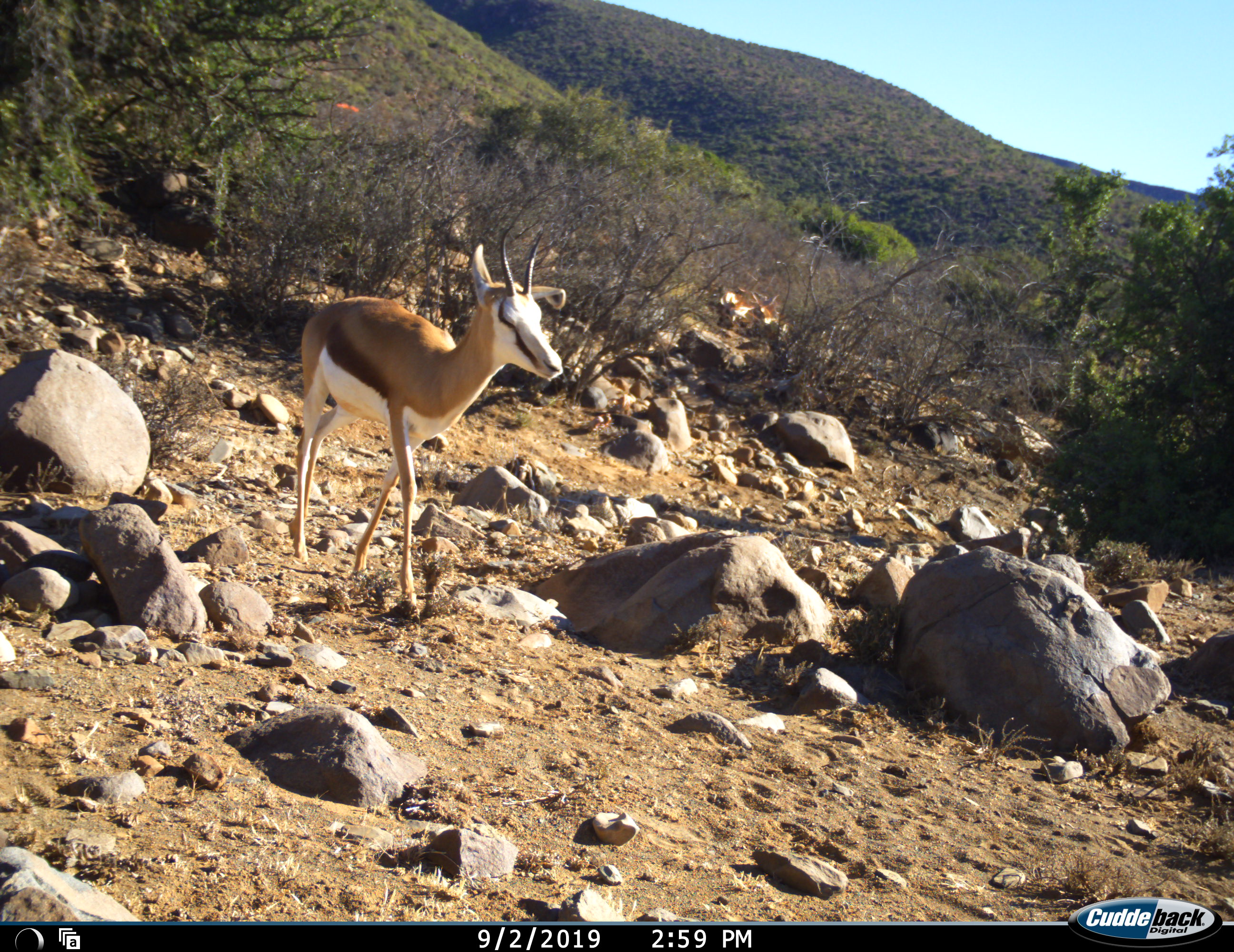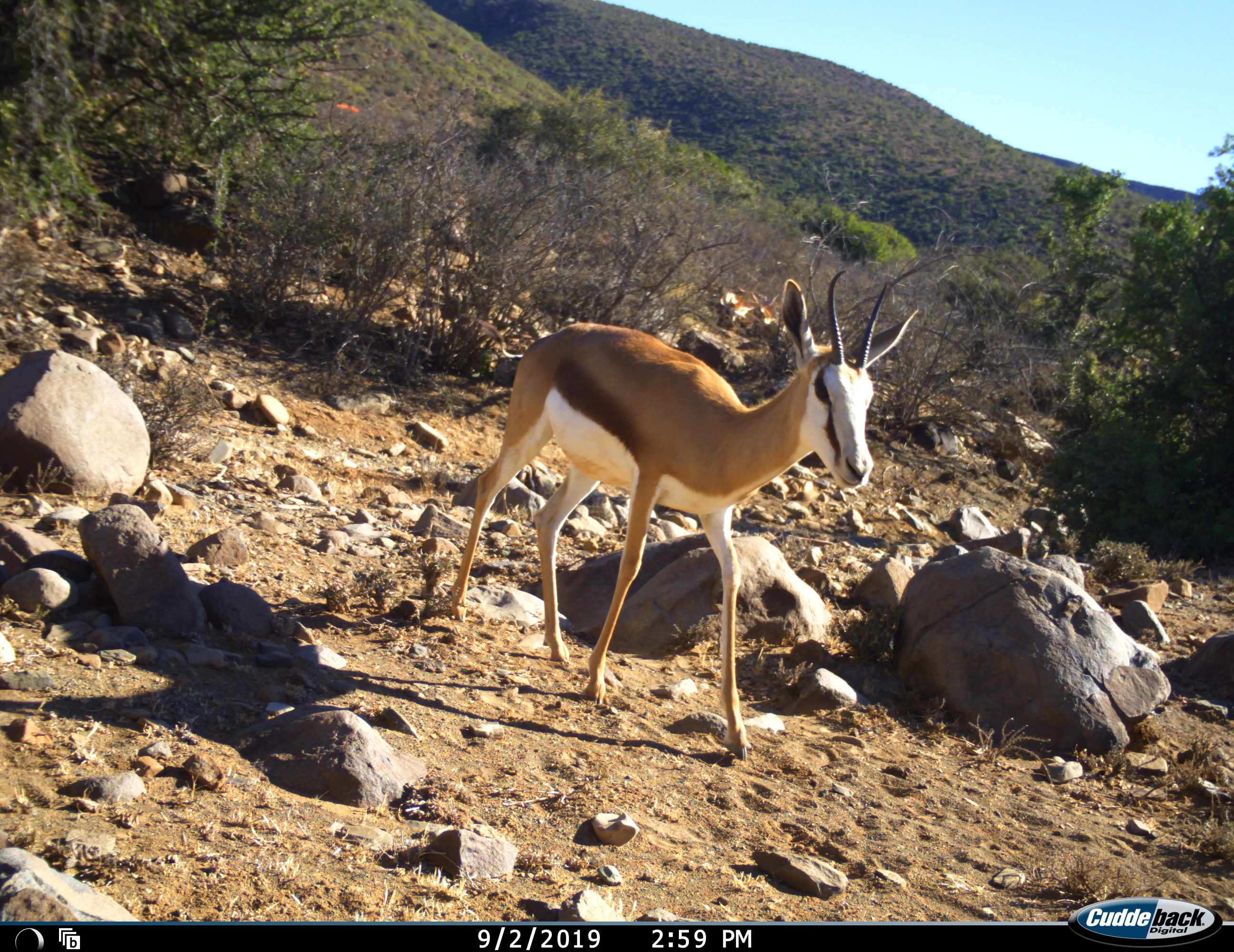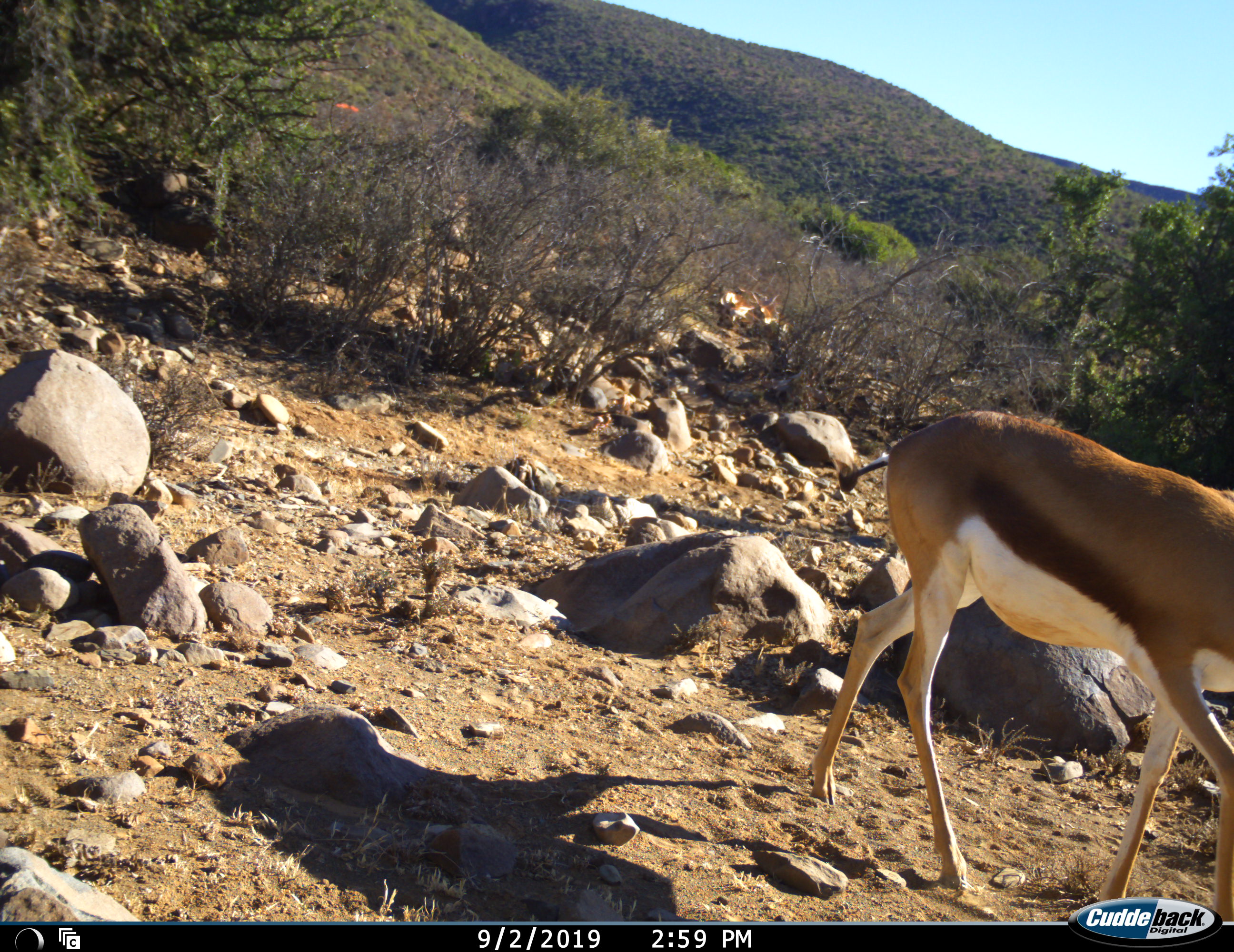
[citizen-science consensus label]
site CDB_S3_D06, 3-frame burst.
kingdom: Animalia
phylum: Chordata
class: Mammalia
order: Artiodactyla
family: Bovidae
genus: Antidorcas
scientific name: Antidorcas marsupialis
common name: springbok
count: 1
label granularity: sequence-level